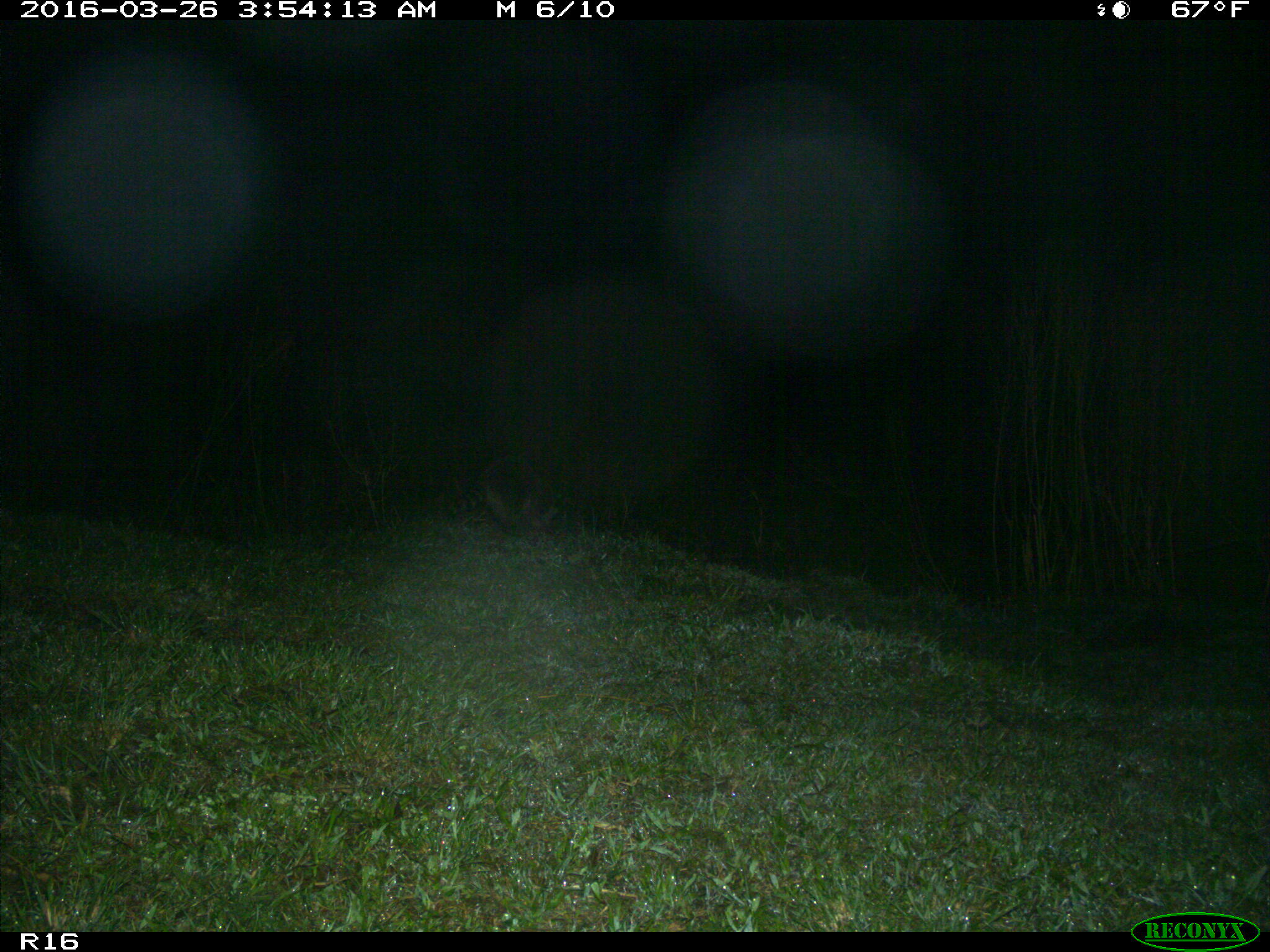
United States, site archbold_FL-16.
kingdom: Animalia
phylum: Chordata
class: Mammalia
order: Carnivora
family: Procyonidae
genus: Procyon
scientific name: Procyon lotor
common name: common raccoon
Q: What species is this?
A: Procyon lotor (common raccoon).